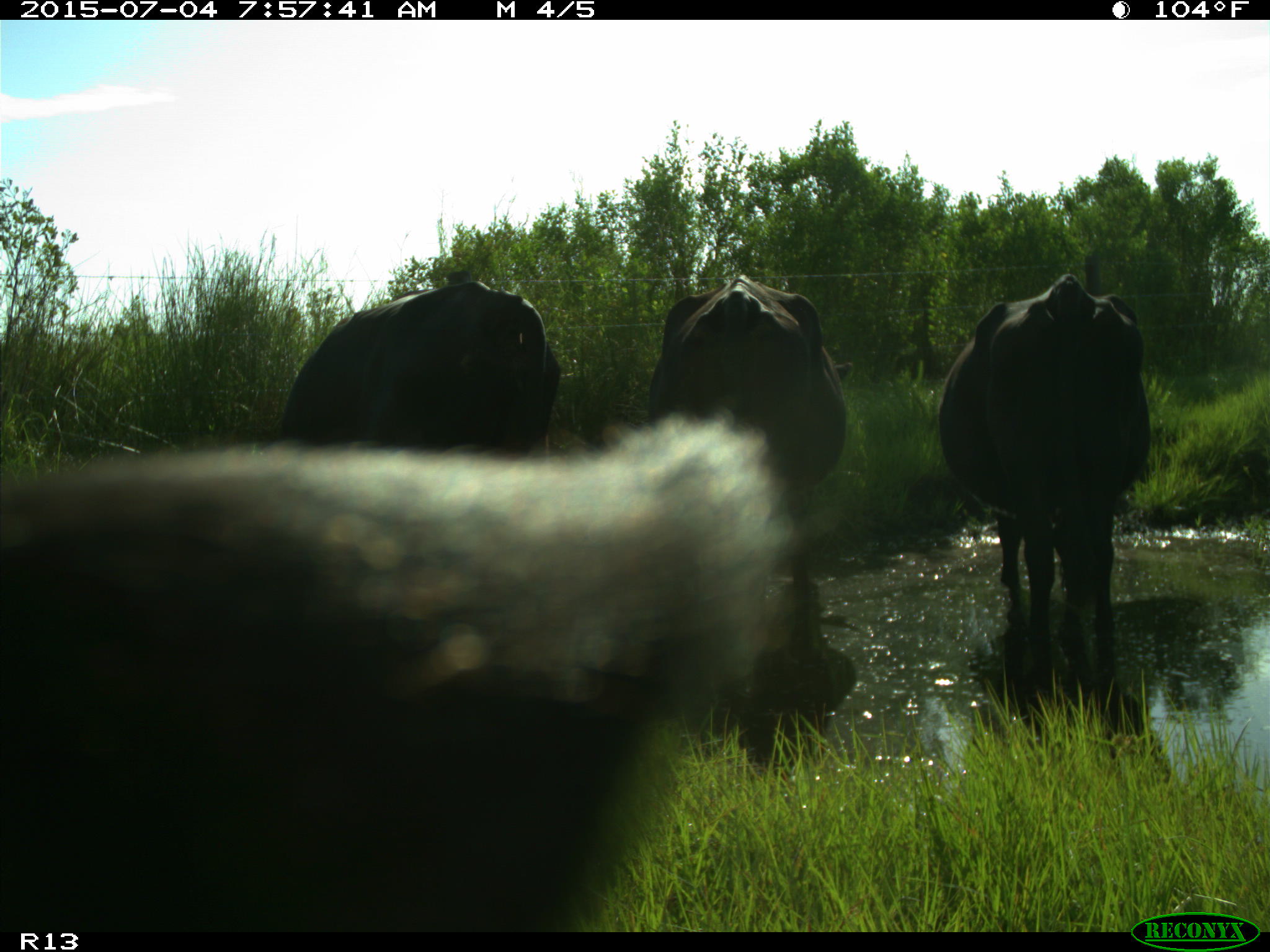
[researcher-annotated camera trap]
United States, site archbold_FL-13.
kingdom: Animalia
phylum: Chordata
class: Mammalia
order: Artiodactyla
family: Bovidae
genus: Bos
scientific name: Bos taurus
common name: domestic cow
Bos taurus (domestic cow).